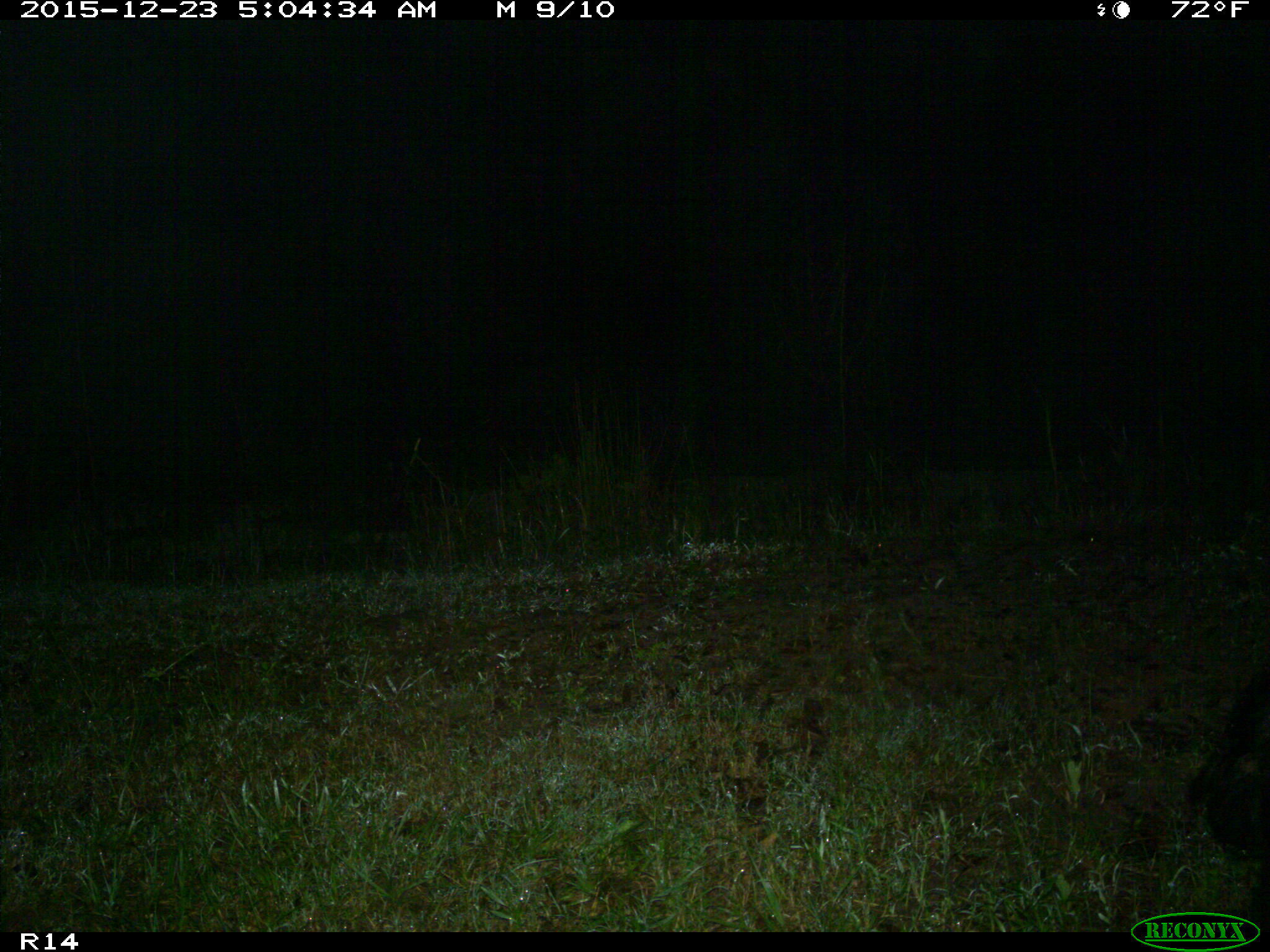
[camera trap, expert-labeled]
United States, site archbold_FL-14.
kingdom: Animalia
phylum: Chordata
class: Mammalia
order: Artiodactyla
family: Suidae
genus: Sus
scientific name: Sus scrofa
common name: wild boar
Sus scrofa (wild boar).